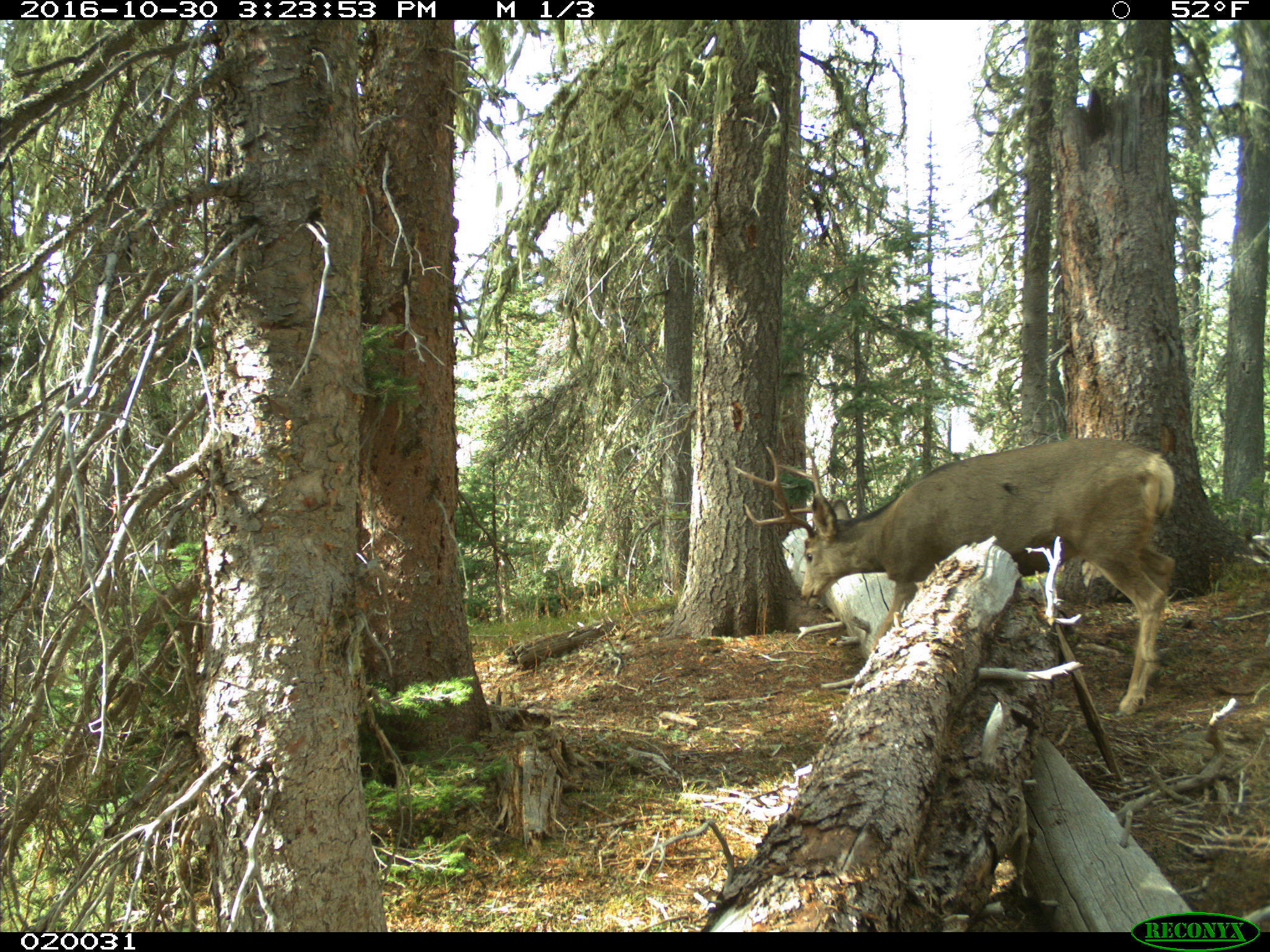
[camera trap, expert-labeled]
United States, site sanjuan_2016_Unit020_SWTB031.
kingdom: Animalia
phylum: Chordata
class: Mammalia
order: Artiodactyla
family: Cervidae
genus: Odocoileus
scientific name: Odocoileus hemionus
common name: mule deer